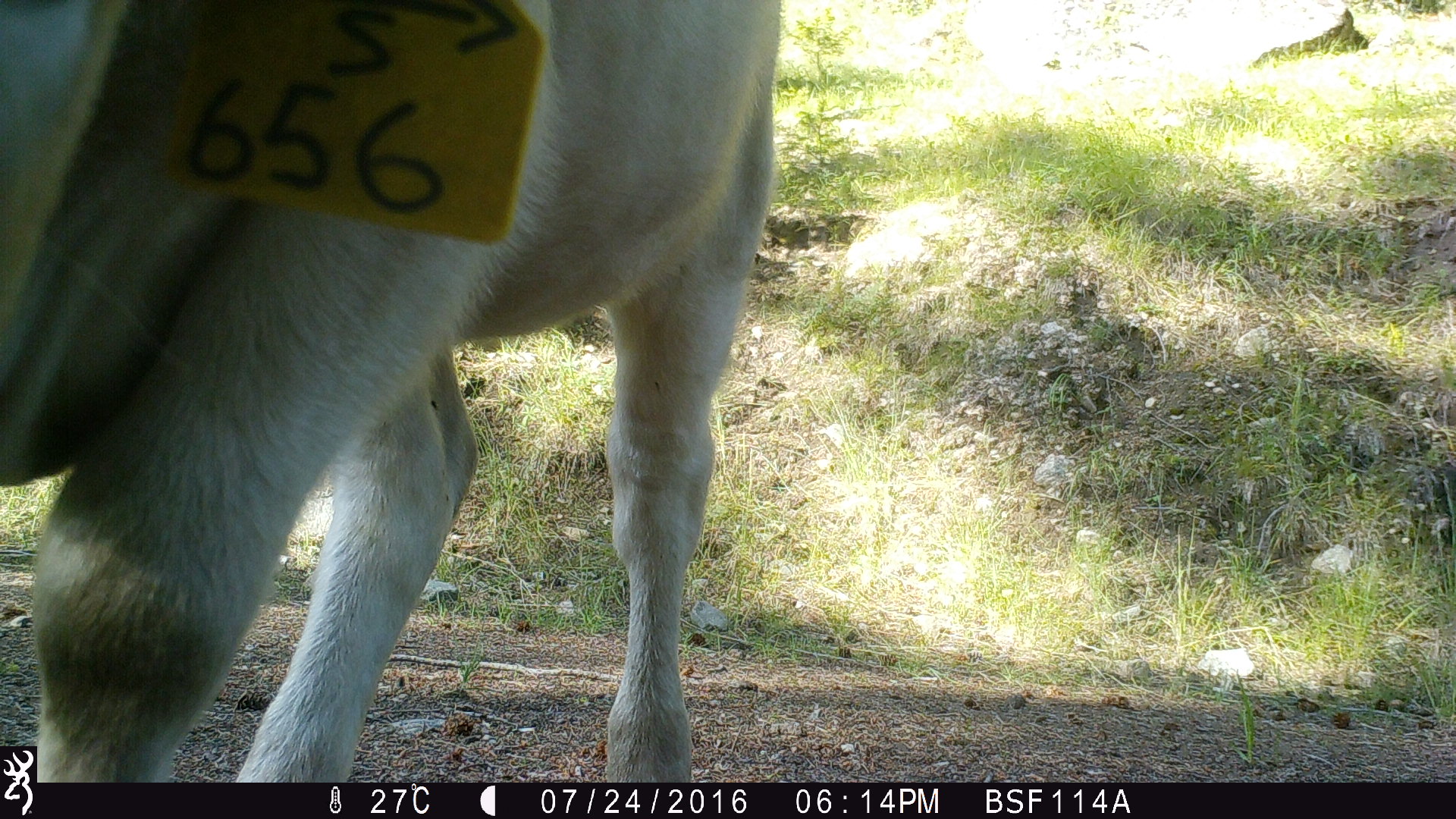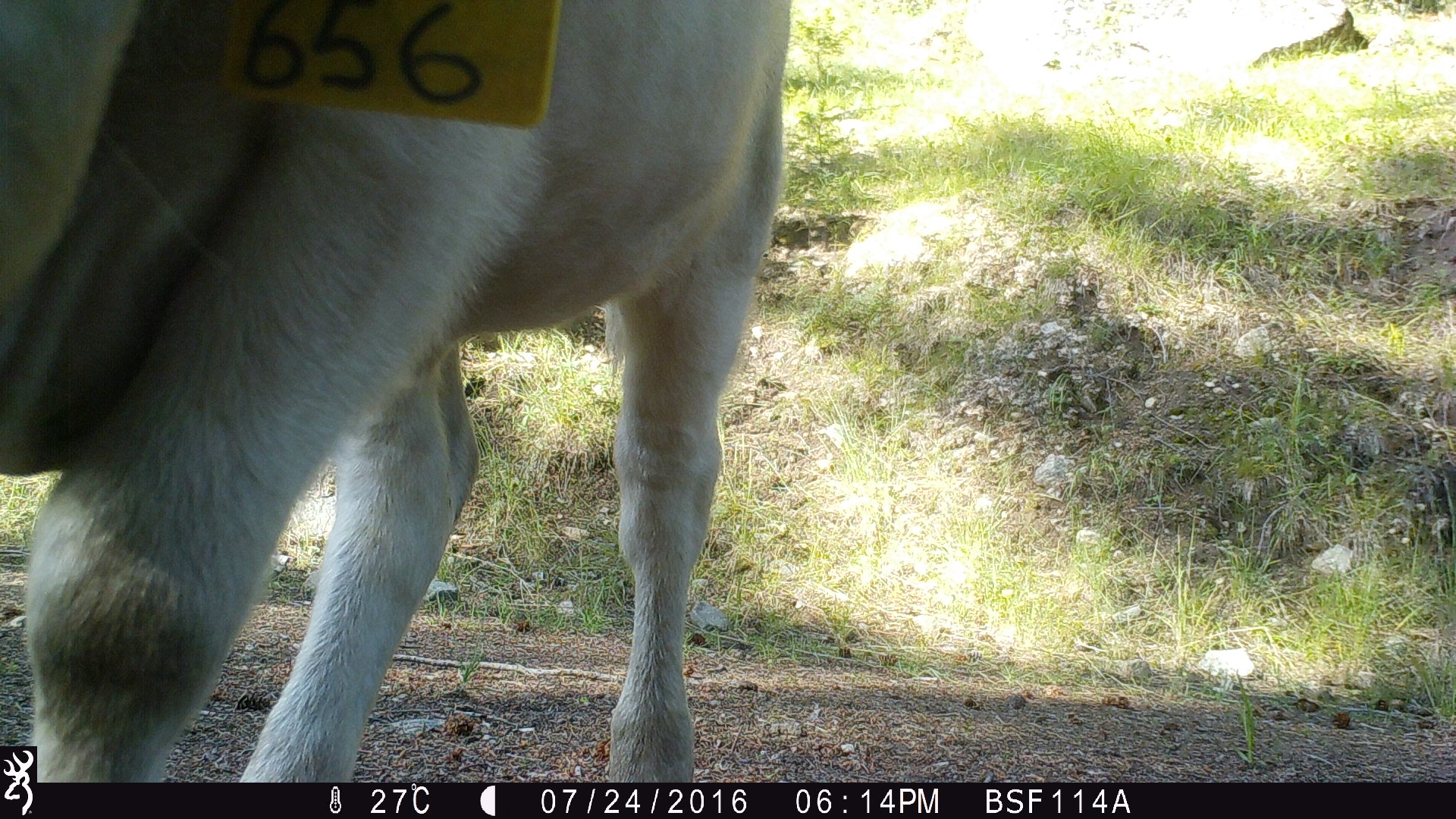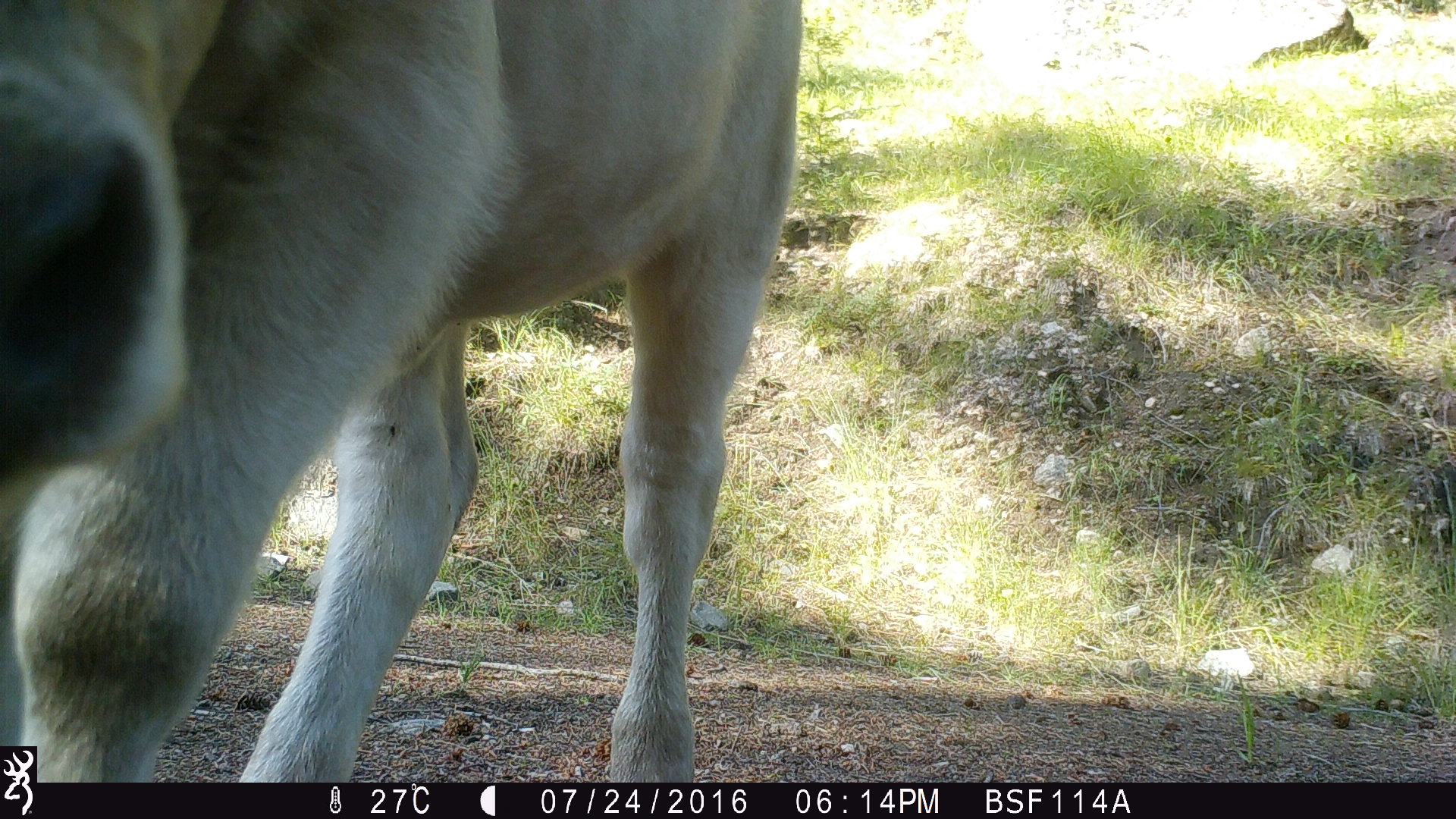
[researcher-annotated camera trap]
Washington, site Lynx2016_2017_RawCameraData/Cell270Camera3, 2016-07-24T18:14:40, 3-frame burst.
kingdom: Animalia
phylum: Chordata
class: Mammalia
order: Artiodactyla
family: Bovidae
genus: Bos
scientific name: Bos taurus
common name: domestic cattle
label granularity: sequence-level